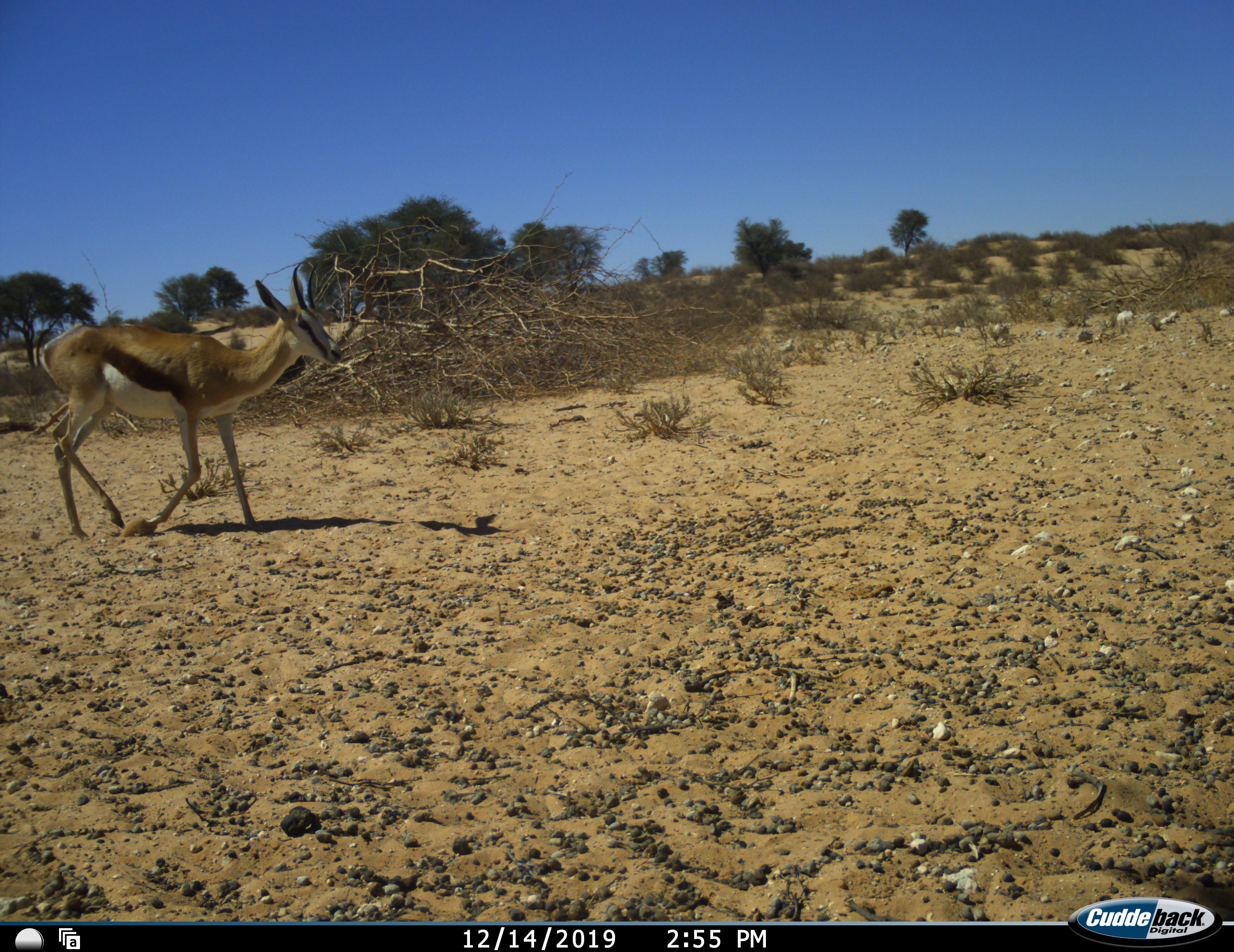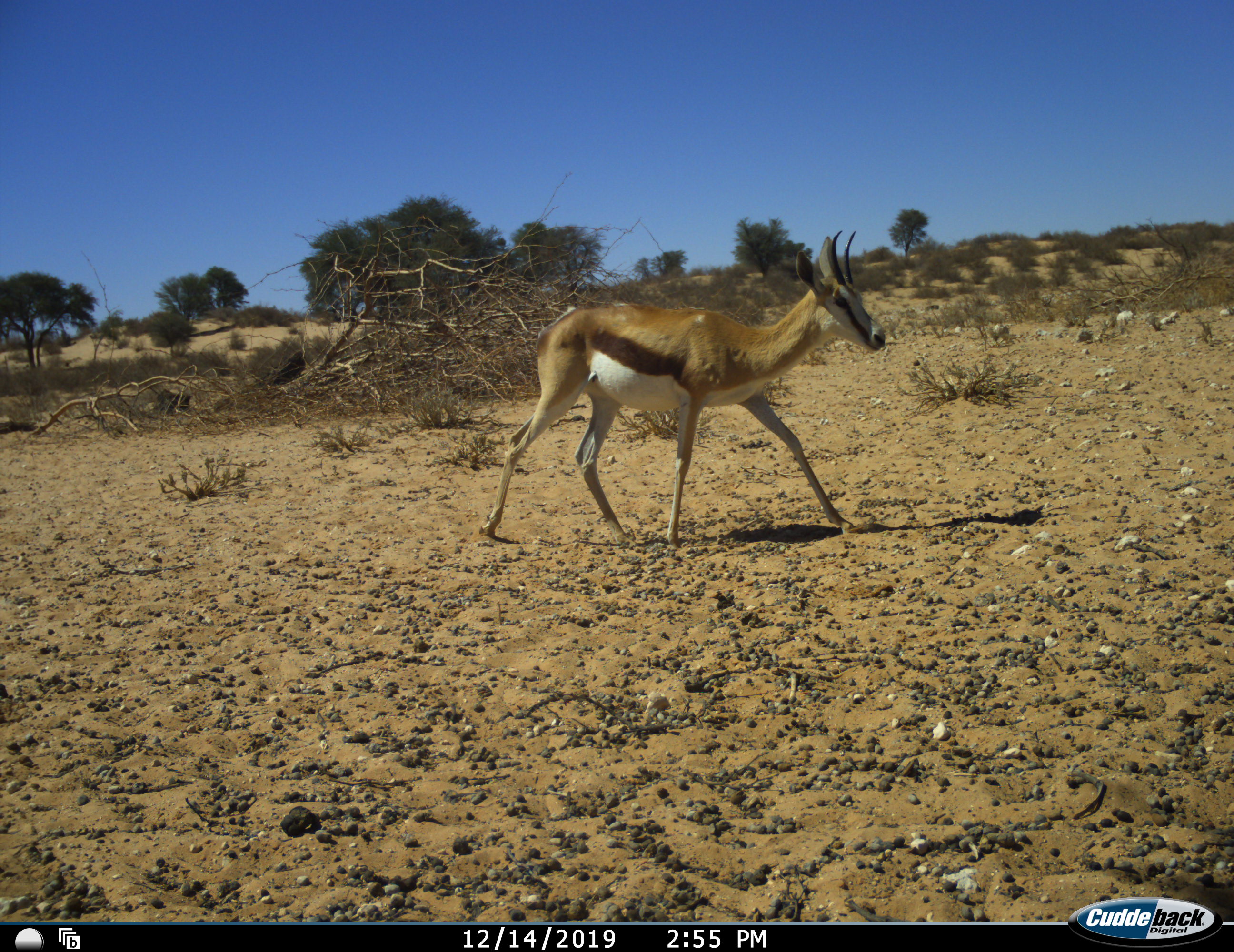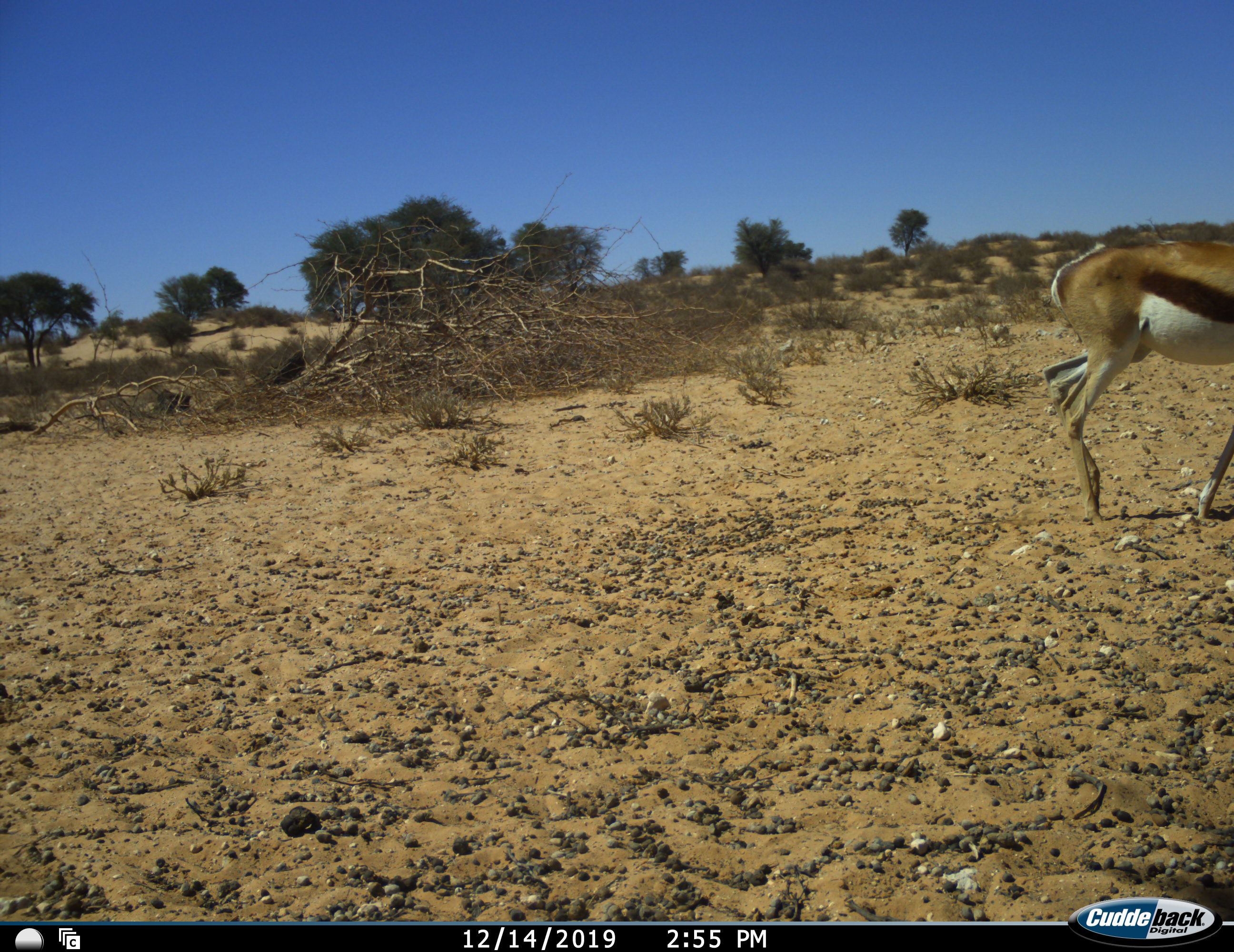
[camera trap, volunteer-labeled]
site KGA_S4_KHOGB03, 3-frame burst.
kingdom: Animalia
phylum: Chordata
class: Mammalia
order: Artiodactyla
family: Bovidae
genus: Antidorcas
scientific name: Antidorcas marsupialis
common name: springbok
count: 1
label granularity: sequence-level